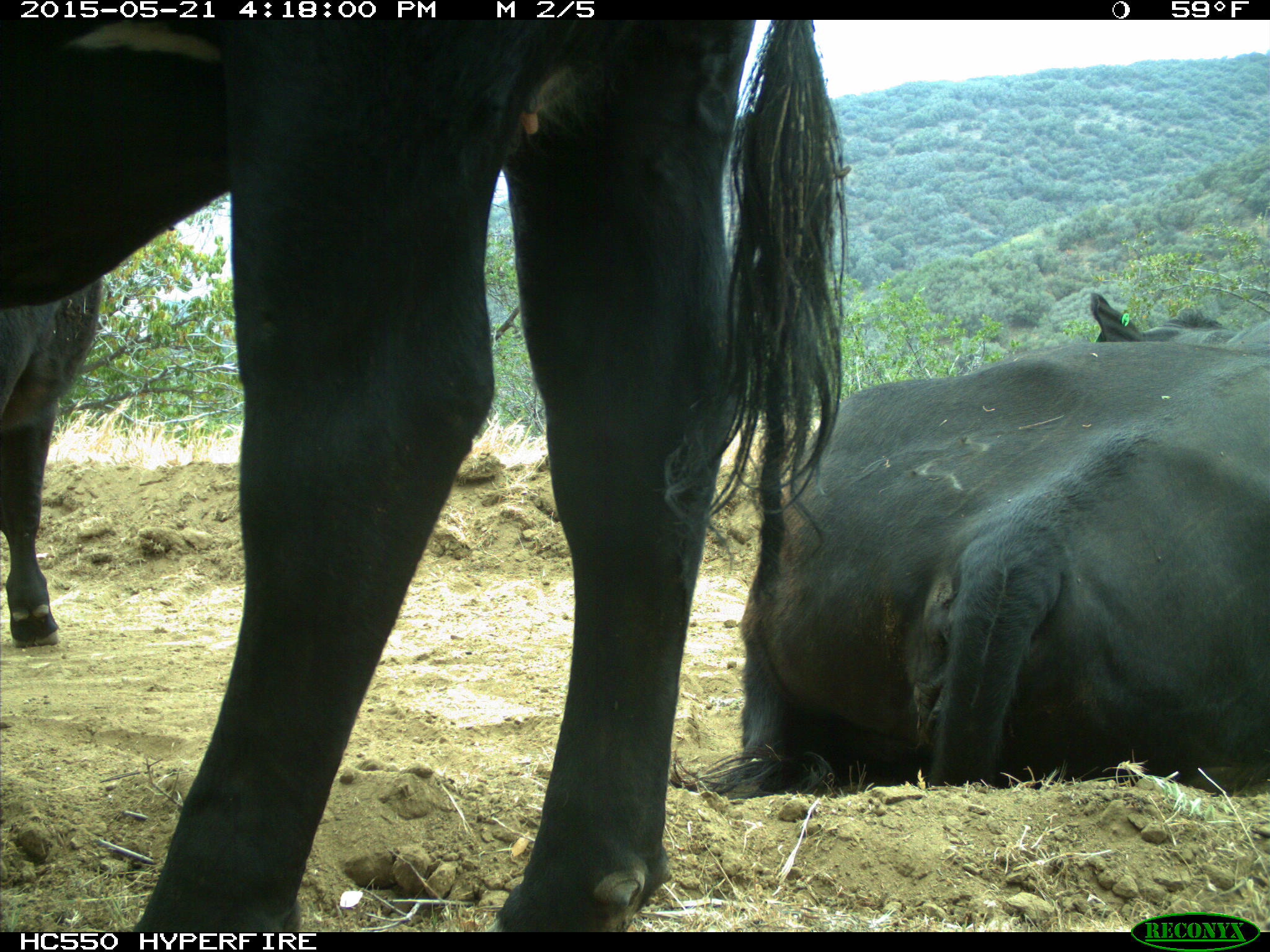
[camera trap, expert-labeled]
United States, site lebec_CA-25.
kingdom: Animalia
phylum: Chordata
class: Mammalia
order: Artiodactyla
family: Bovidae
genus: Bos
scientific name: Bos taurus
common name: domestic cow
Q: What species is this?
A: Bos taurus (domestic cow).